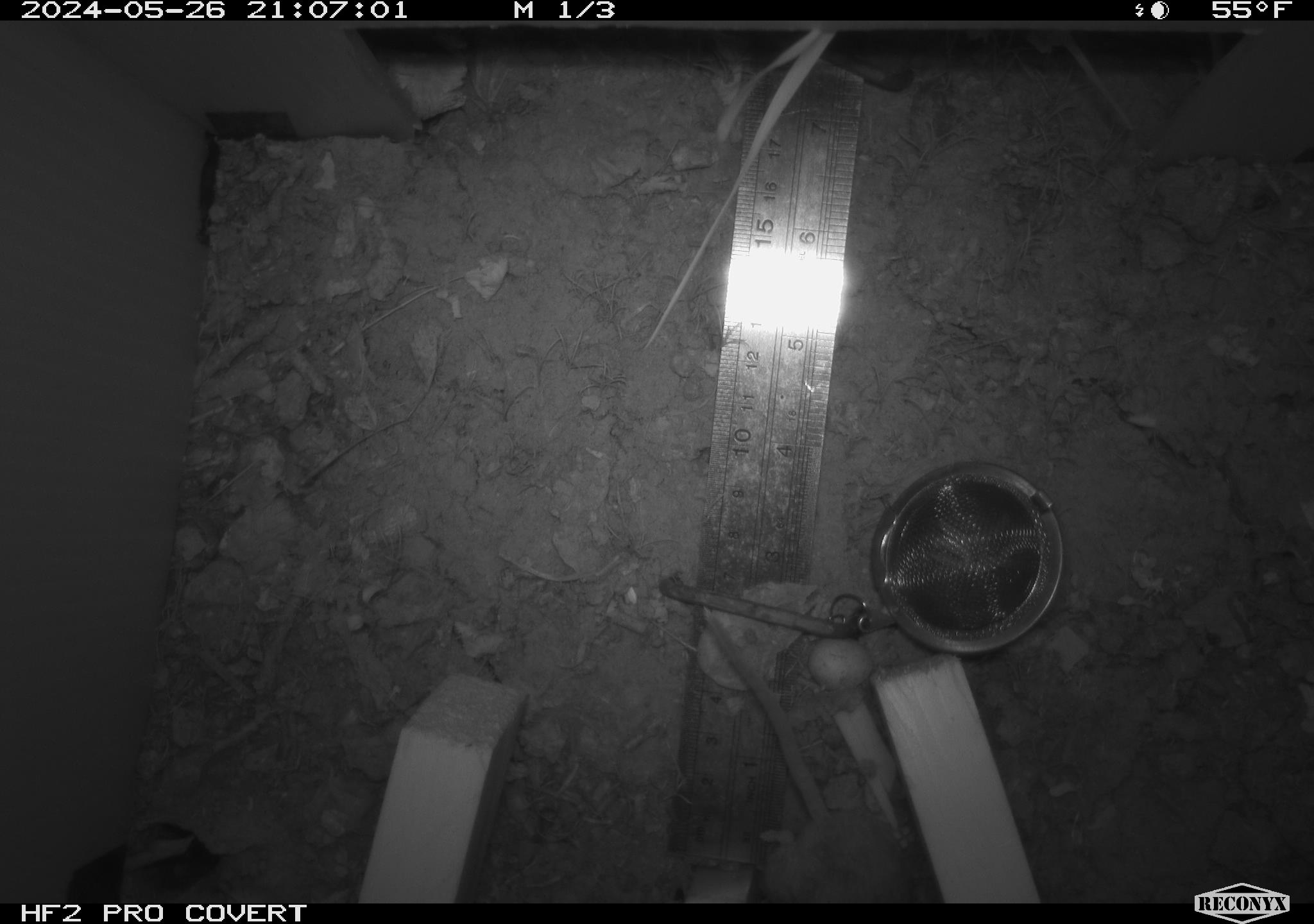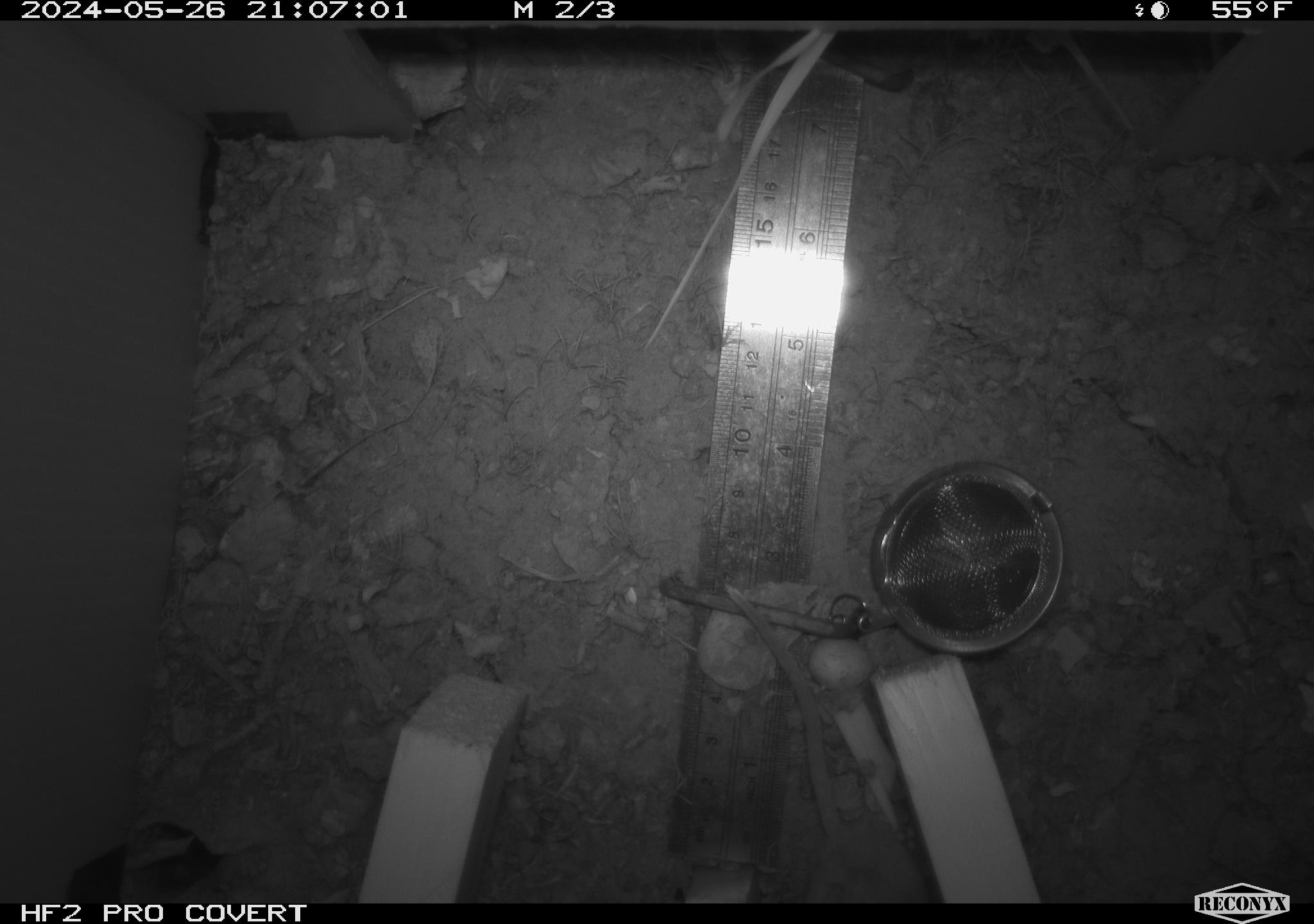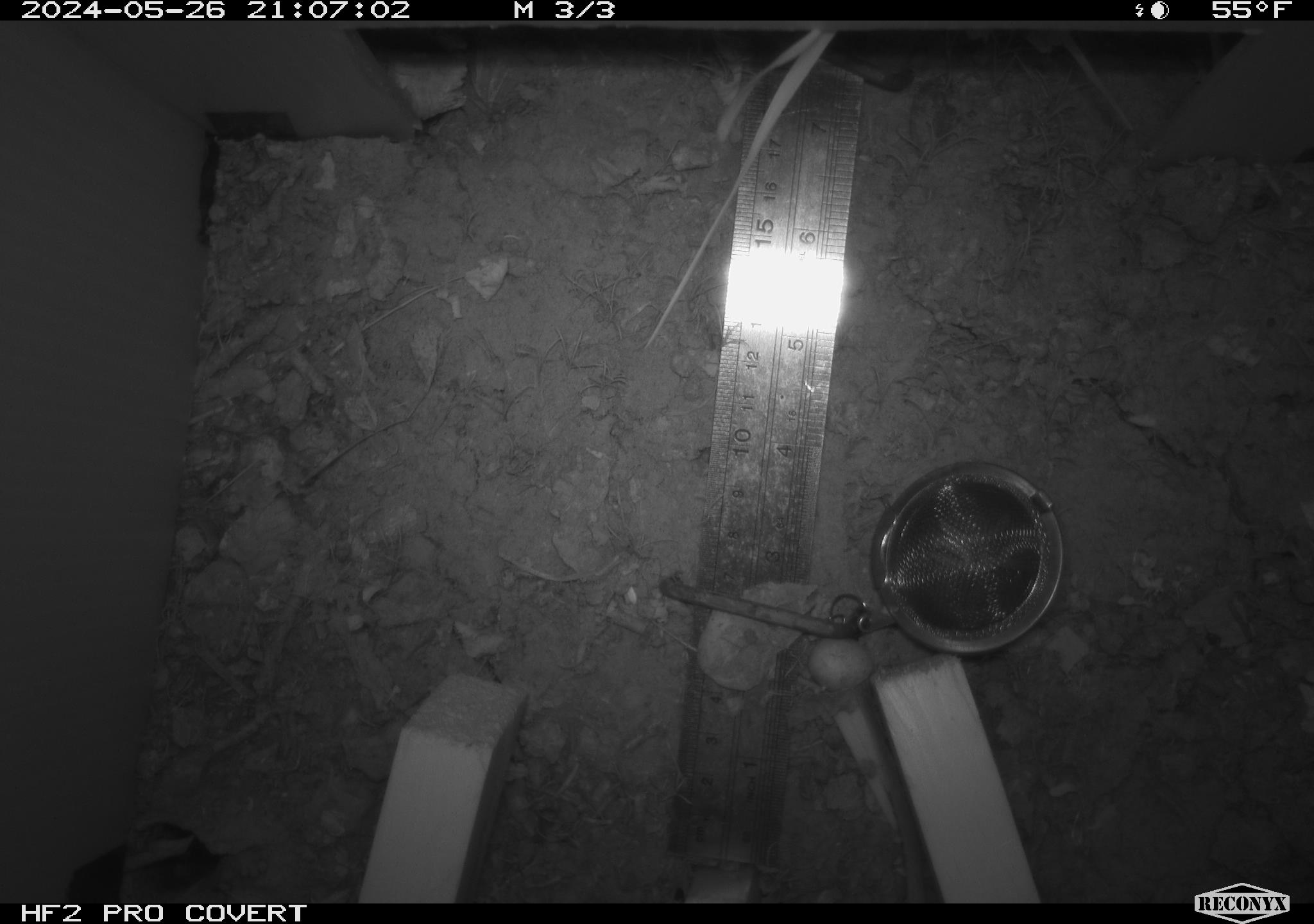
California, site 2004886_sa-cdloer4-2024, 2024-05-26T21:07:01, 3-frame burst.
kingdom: Animalia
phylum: Chordata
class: Mammalia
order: Rodentia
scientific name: Rodentia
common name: mouse species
Mouse species (Rodentia).